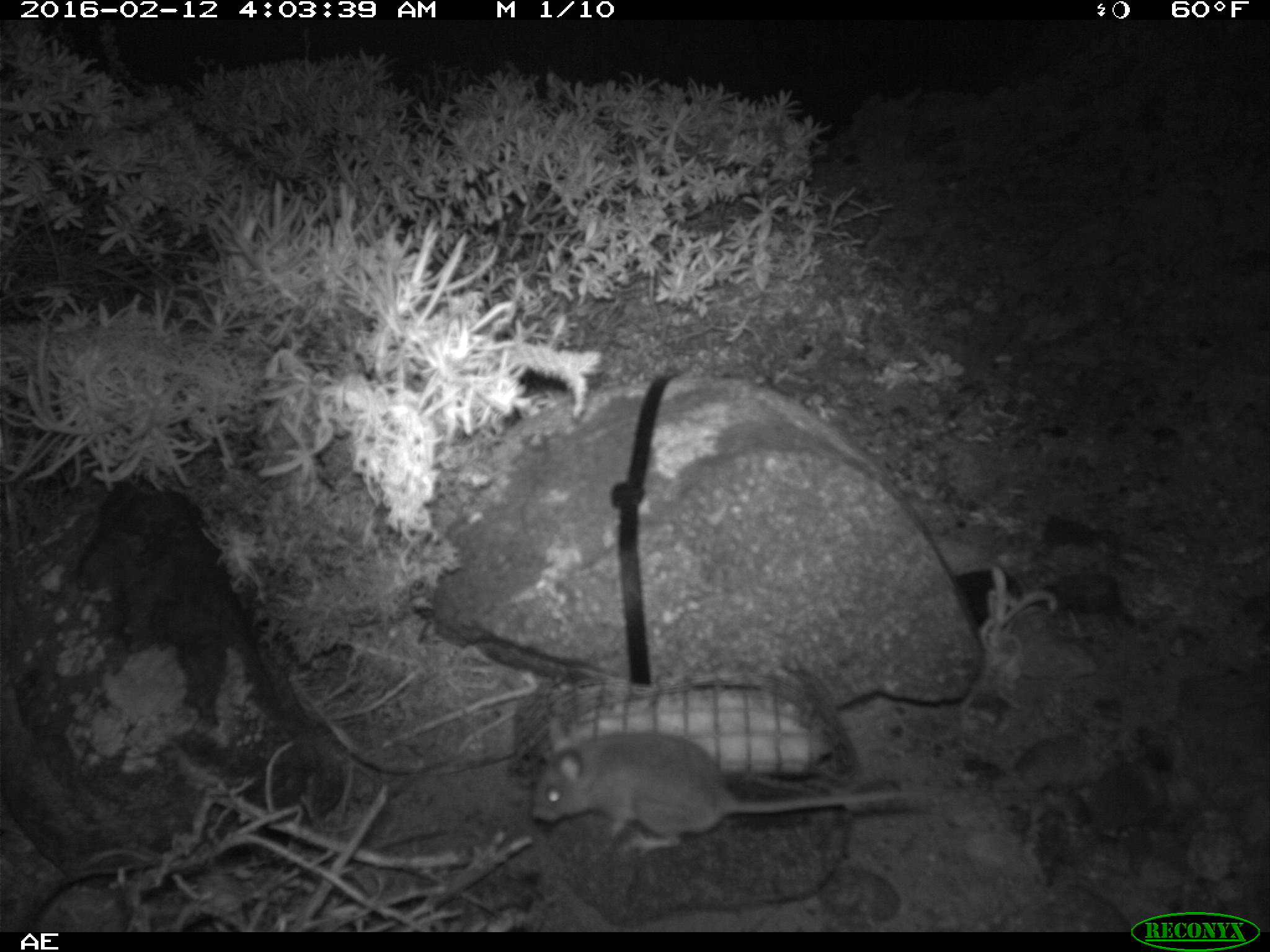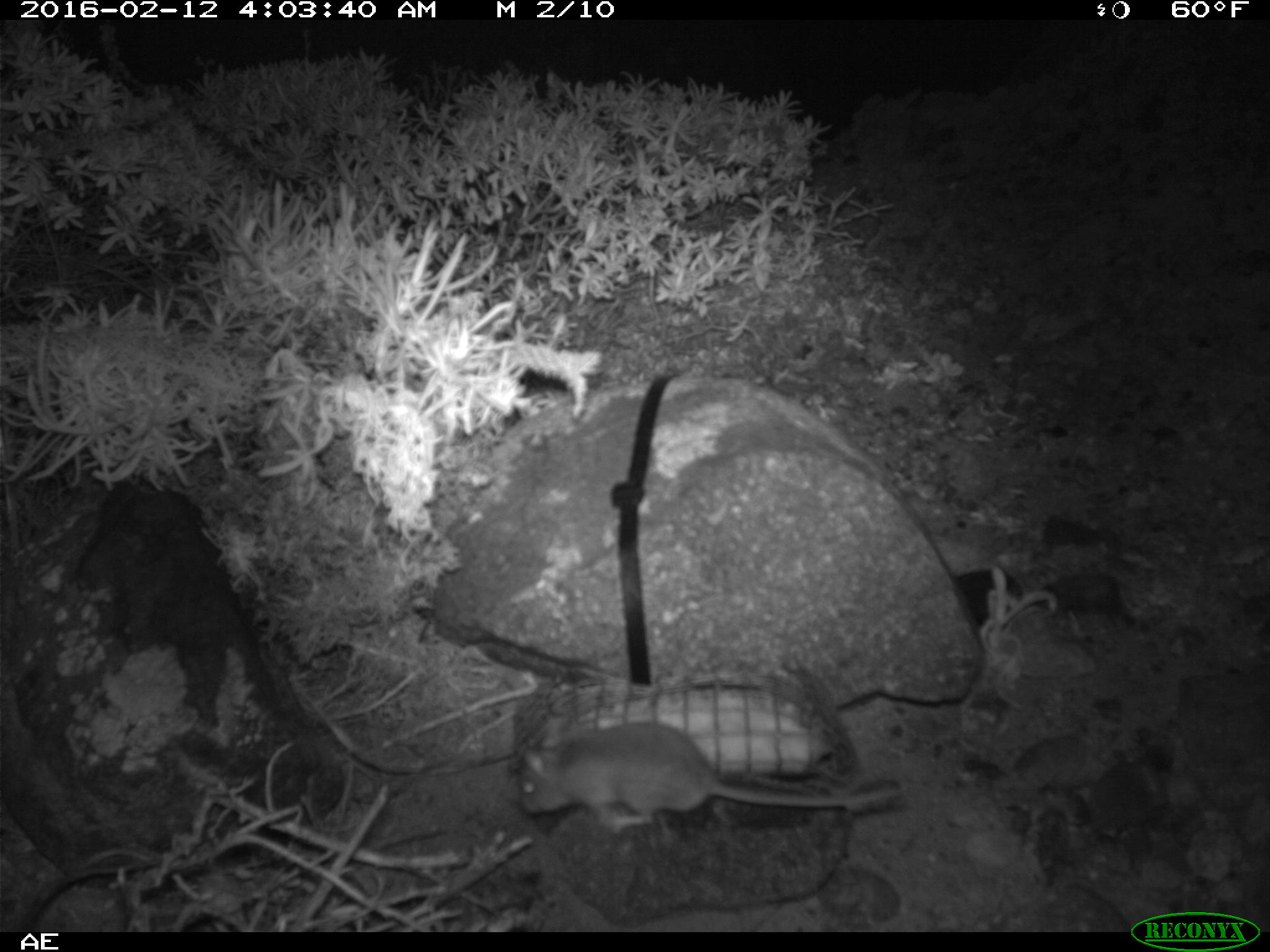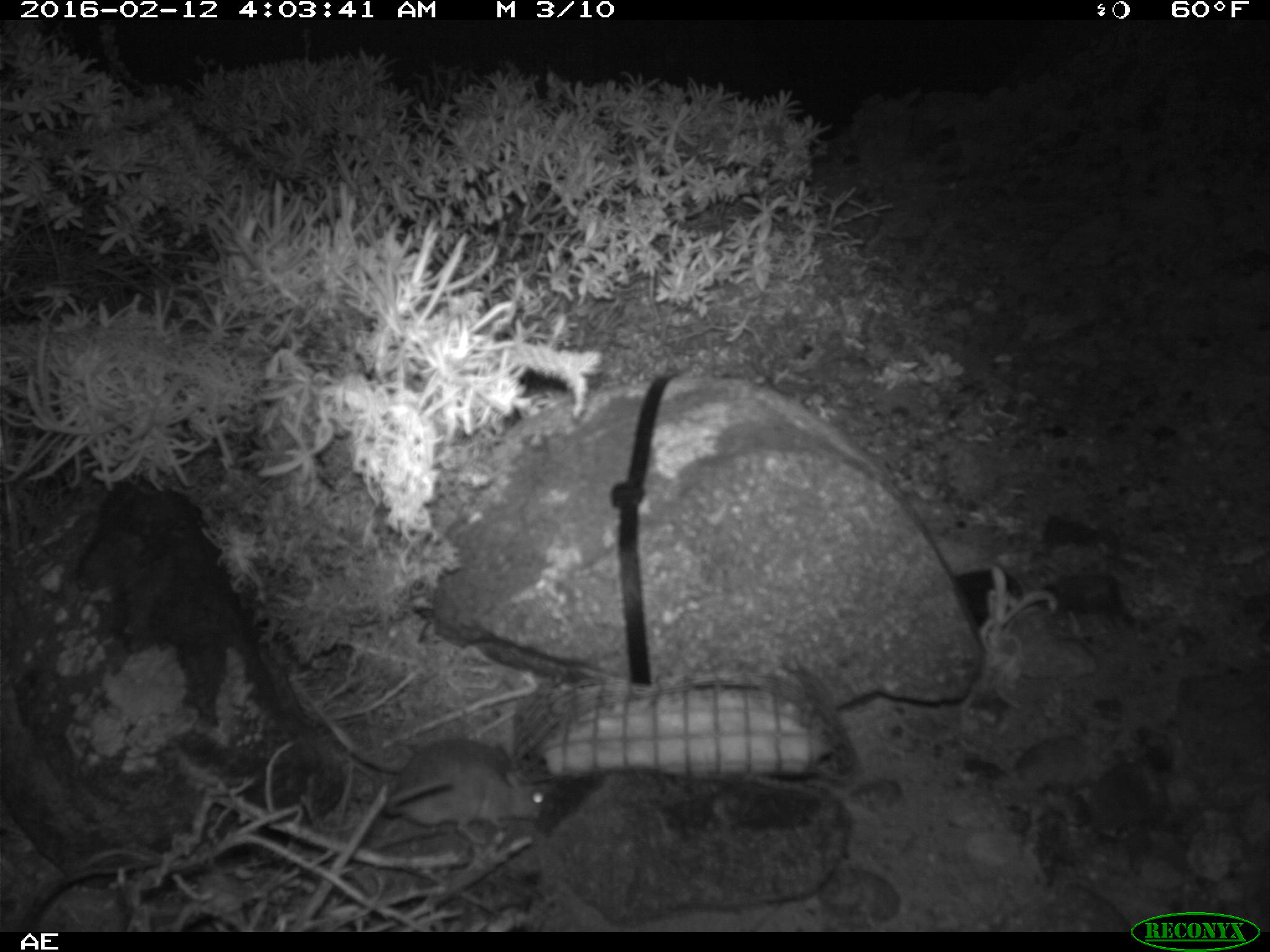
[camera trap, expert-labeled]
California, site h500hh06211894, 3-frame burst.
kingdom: Animalia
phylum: Chordata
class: Mammalia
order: Rodentia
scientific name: Rodentia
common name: rodent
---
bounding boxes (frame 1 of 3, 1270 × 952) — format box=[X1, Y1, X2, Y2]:
rodent: box=[531, 718, 930, 856]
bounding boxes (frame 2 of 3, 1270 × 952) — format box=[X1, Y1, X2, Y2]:
rodent: box=[517, 718, 899, 832]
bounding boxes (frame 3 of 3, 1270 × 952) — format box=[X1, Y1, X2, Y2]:
rodent: box=[382, 738, 548, 845]